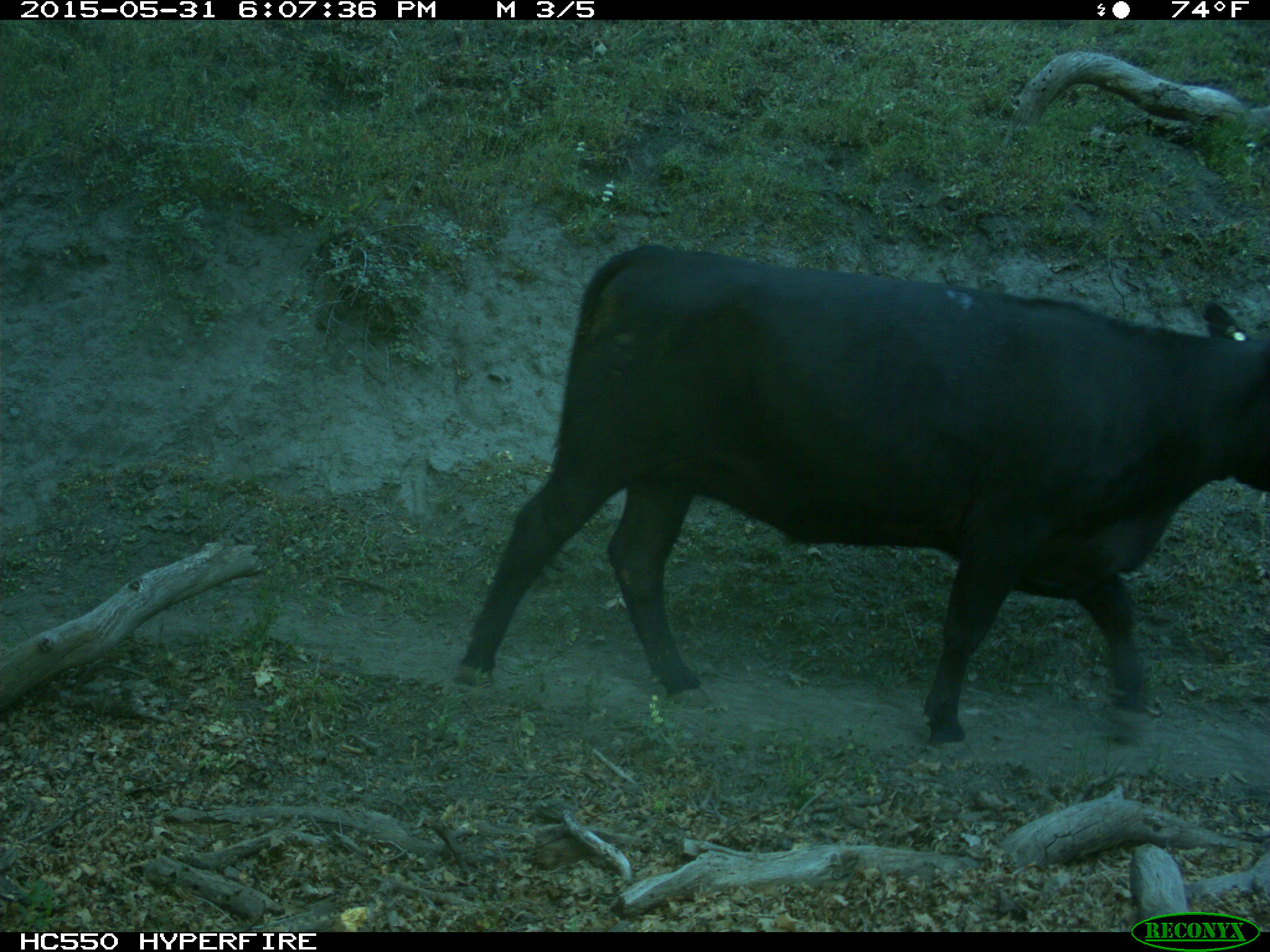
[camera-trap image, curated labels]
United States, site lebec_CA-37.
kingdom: Animalia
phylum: Chordata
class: Mammalia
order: Artiodactyla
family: Bovidae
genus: Bos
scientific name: Bos taurus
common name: domestic cow